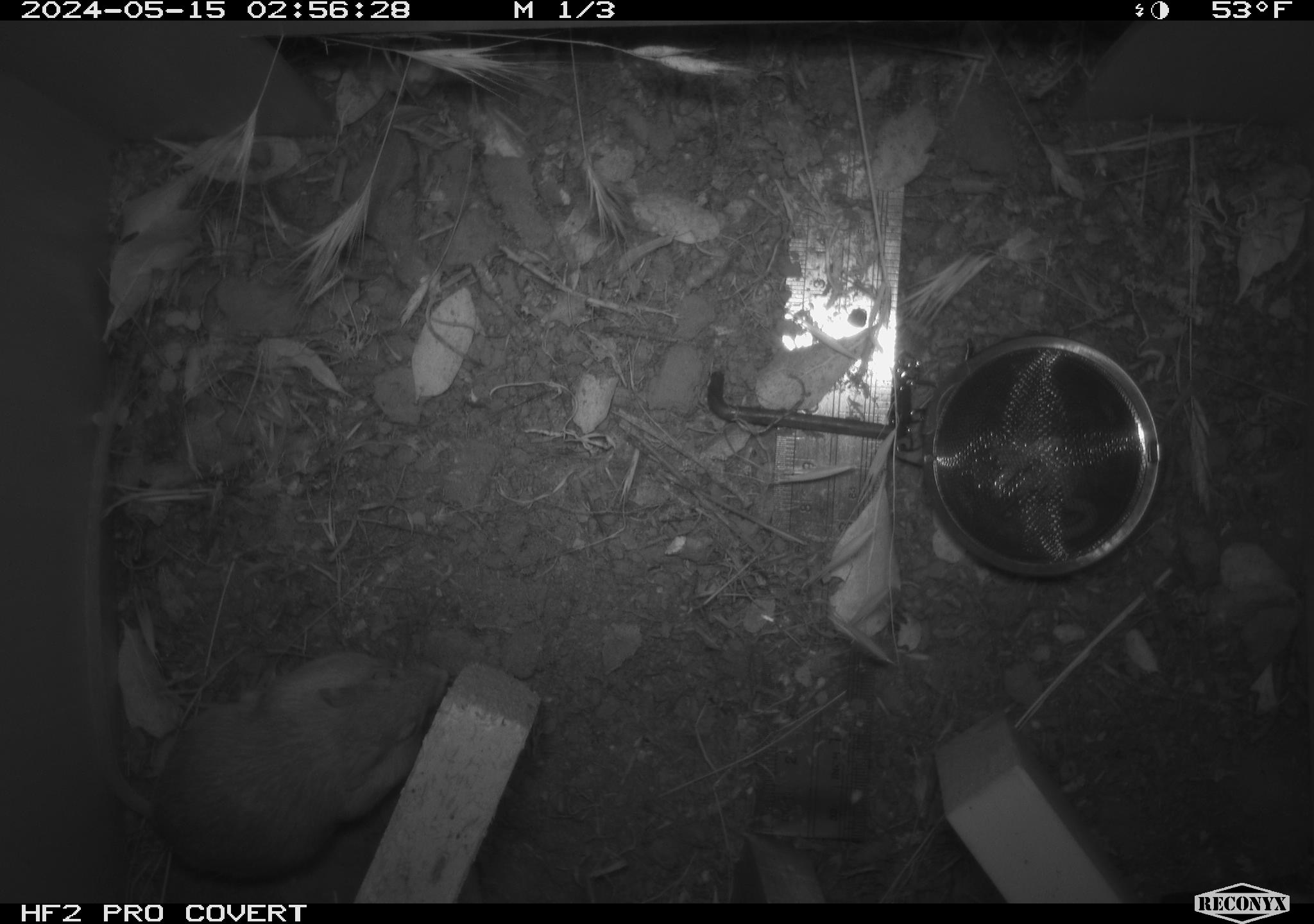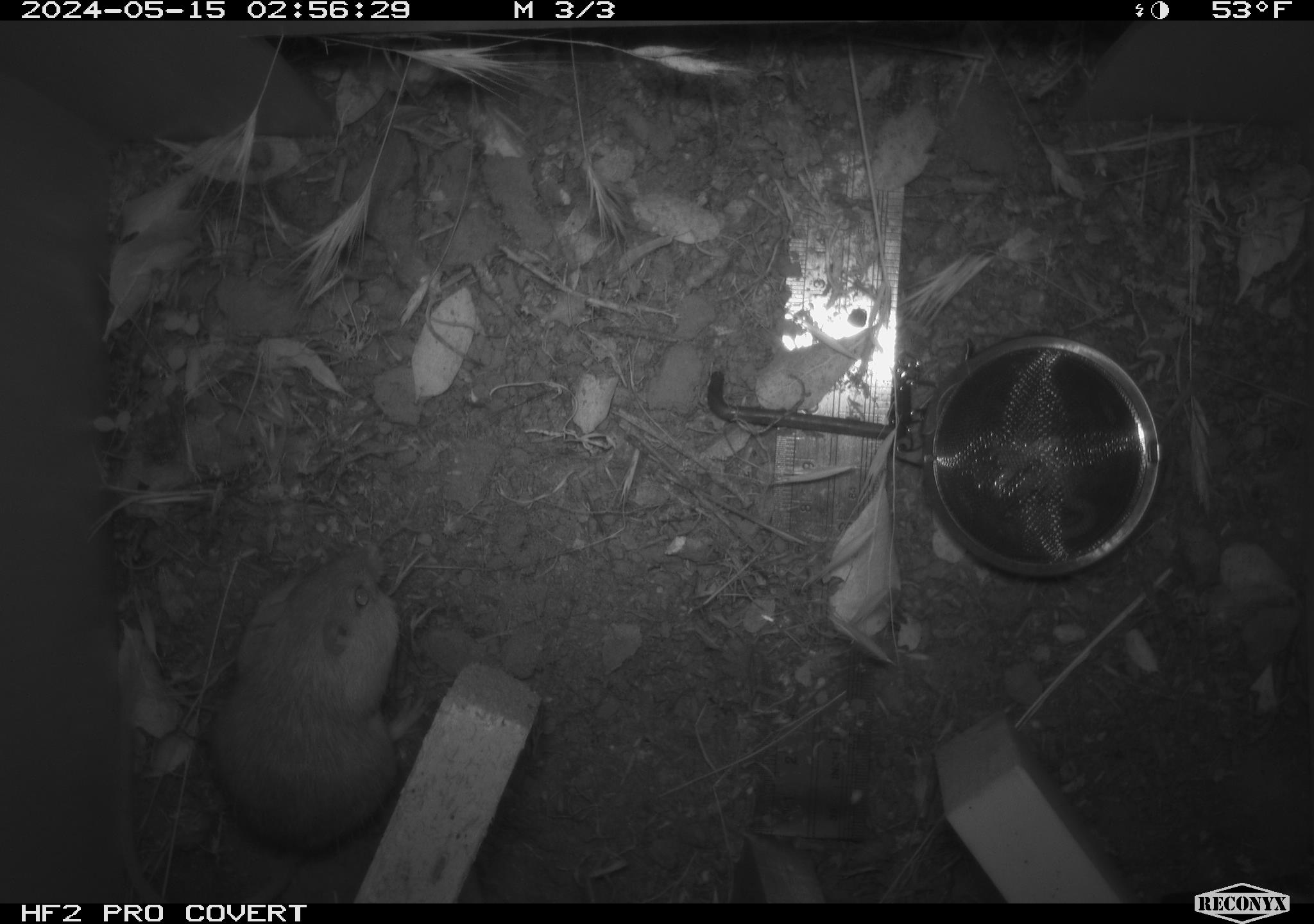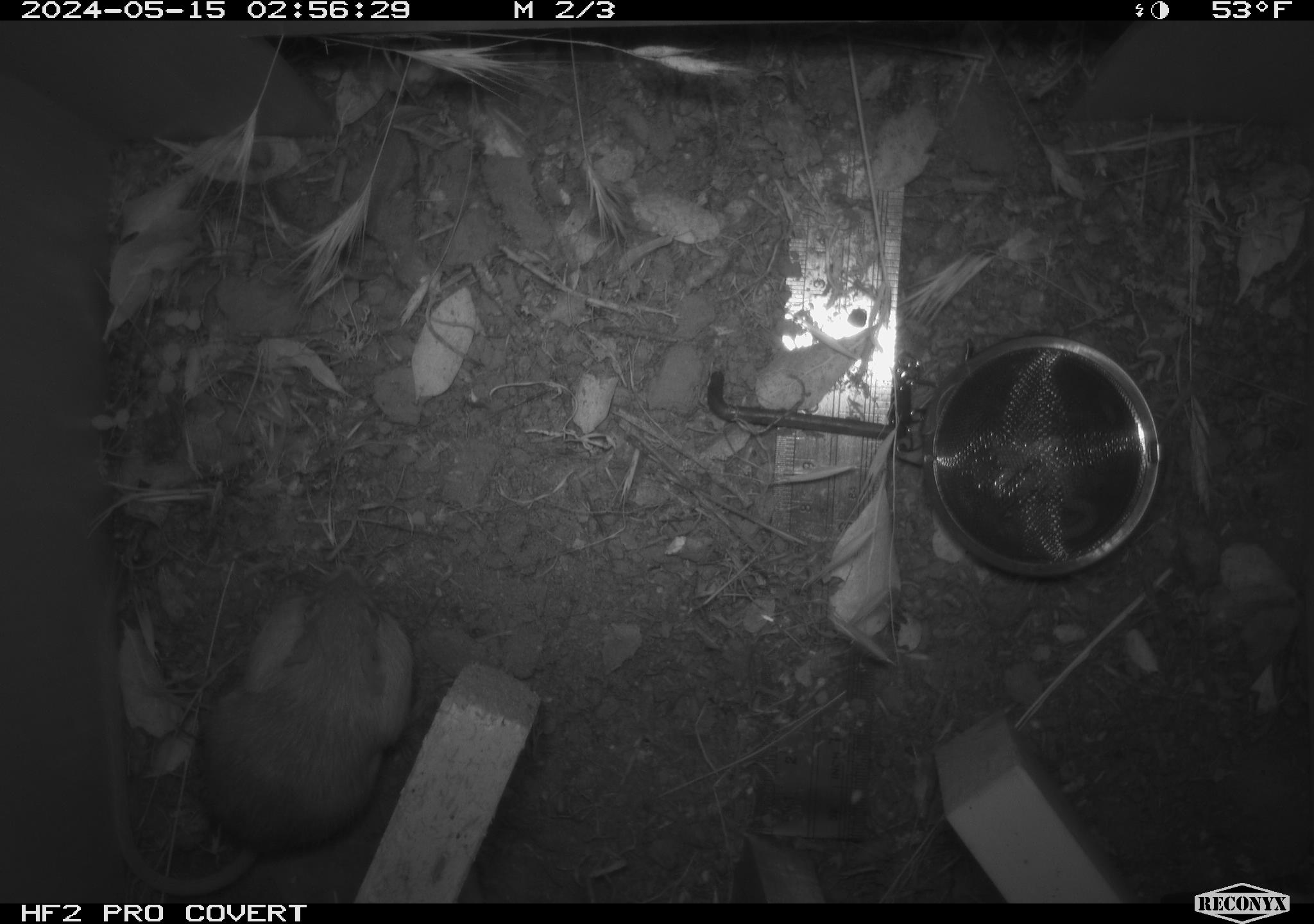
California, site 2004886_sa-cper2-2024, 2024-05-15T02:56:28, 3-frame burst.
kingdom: Animalia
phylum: Chordata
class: Mammalia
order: Rodentia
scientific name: Rodentia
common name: rodent